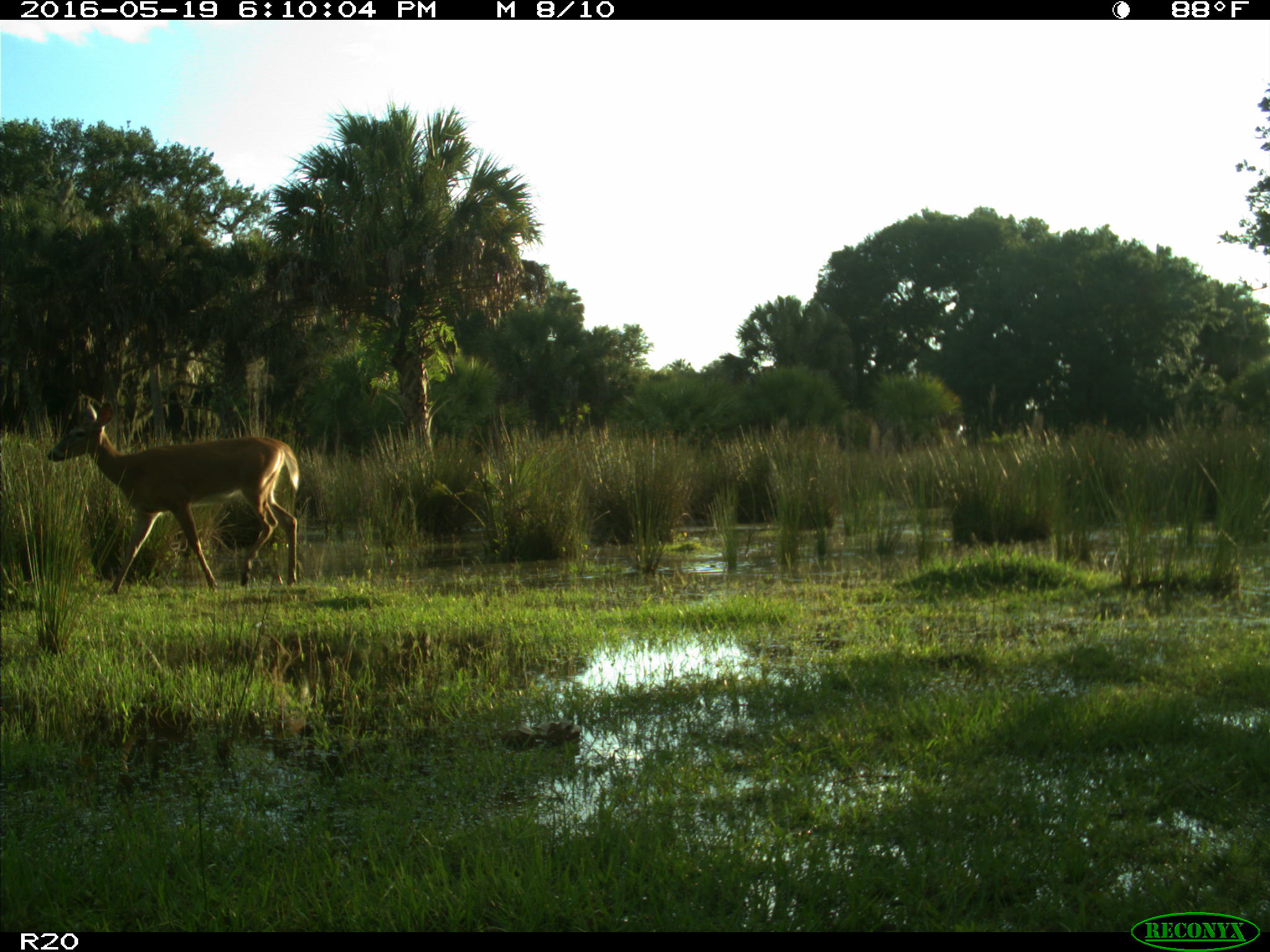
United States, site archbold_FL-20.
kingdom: Animalia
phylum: Chordata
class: Mammalia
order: Artiodactyla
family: Cervidae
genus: Odocoileus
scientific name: Odocoileus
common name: deer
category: unidentified deer